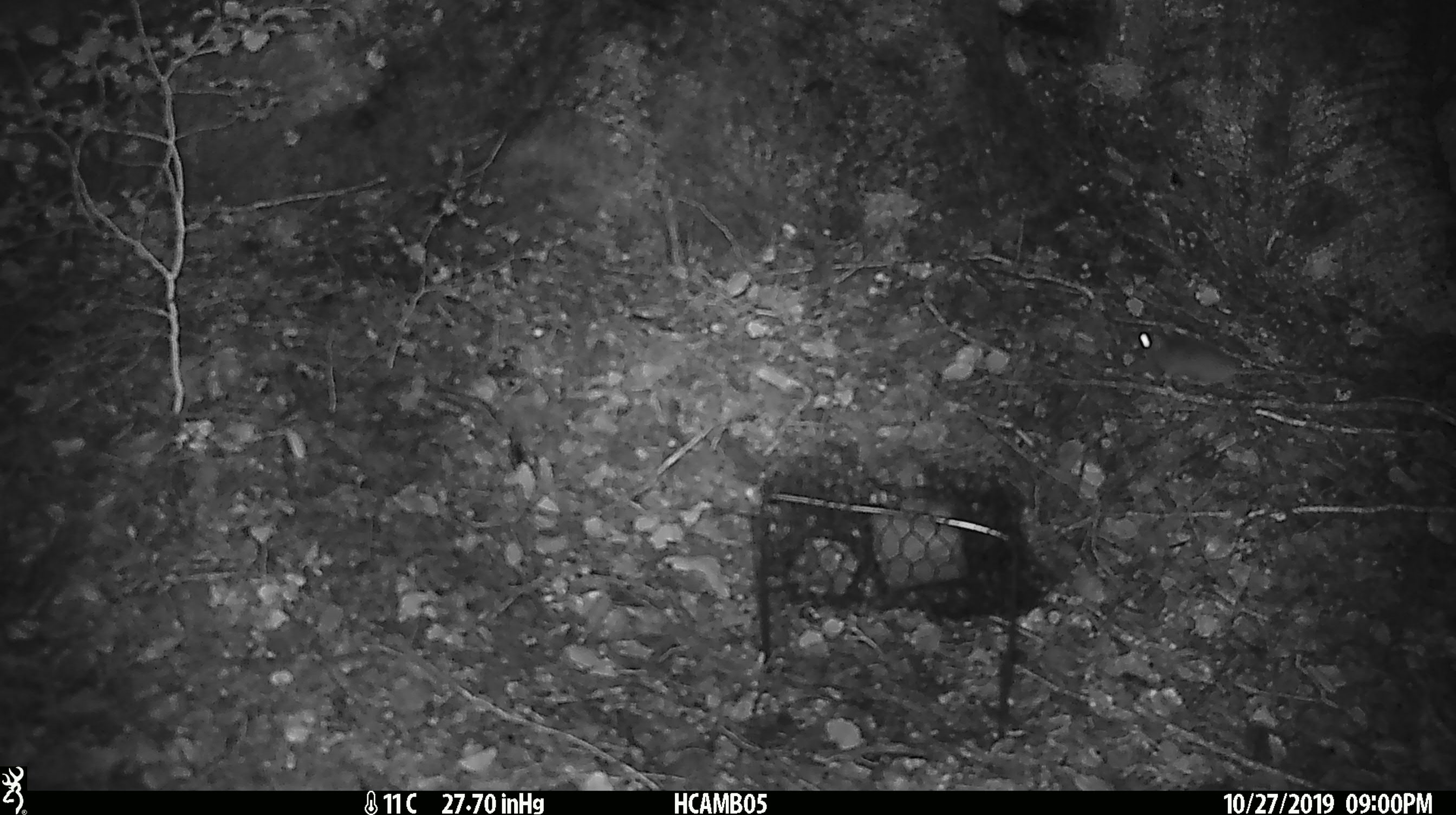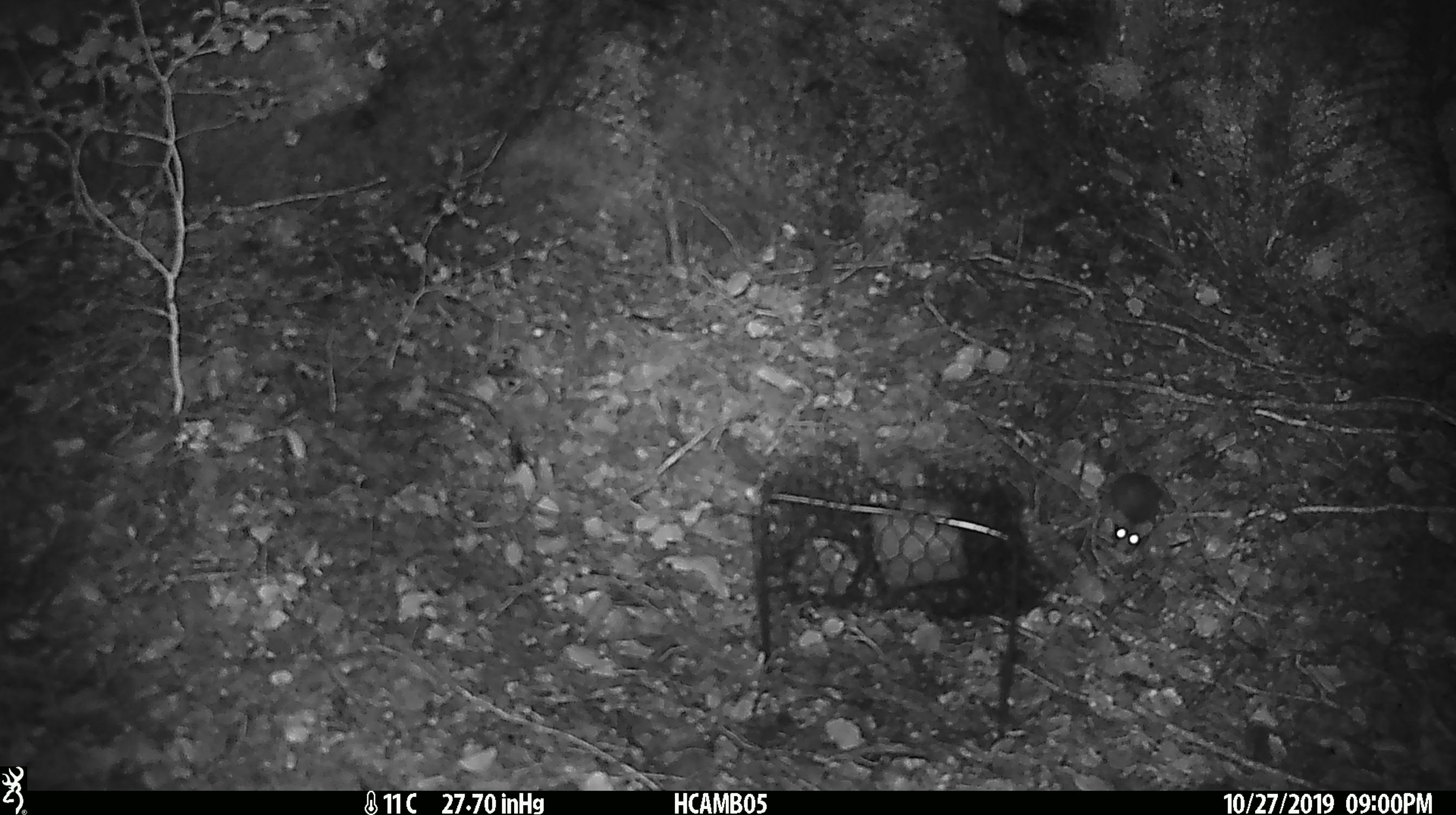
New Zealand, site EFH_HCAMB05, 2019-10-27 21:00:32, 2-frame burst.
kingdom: Animalia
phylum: Chordata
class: Mammalia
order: Rodentia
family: Muridae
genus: Mus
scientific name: Mus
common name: mouse